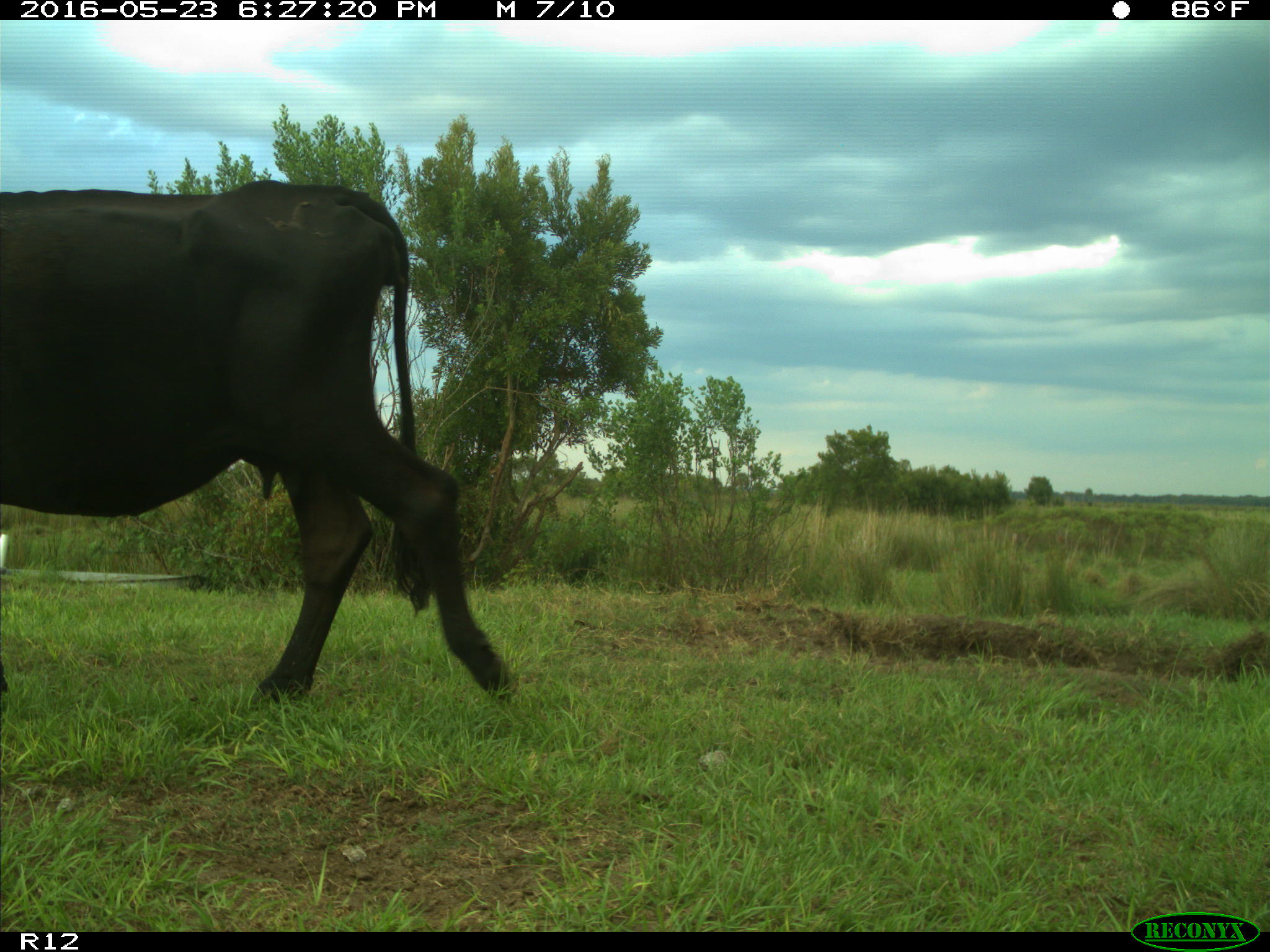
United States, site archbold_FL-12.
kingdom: Animalia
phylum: Chordata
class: Mammalia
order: Artiodactyla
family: Bovidae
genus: Bos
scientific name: Bos taurus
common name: domestic cow